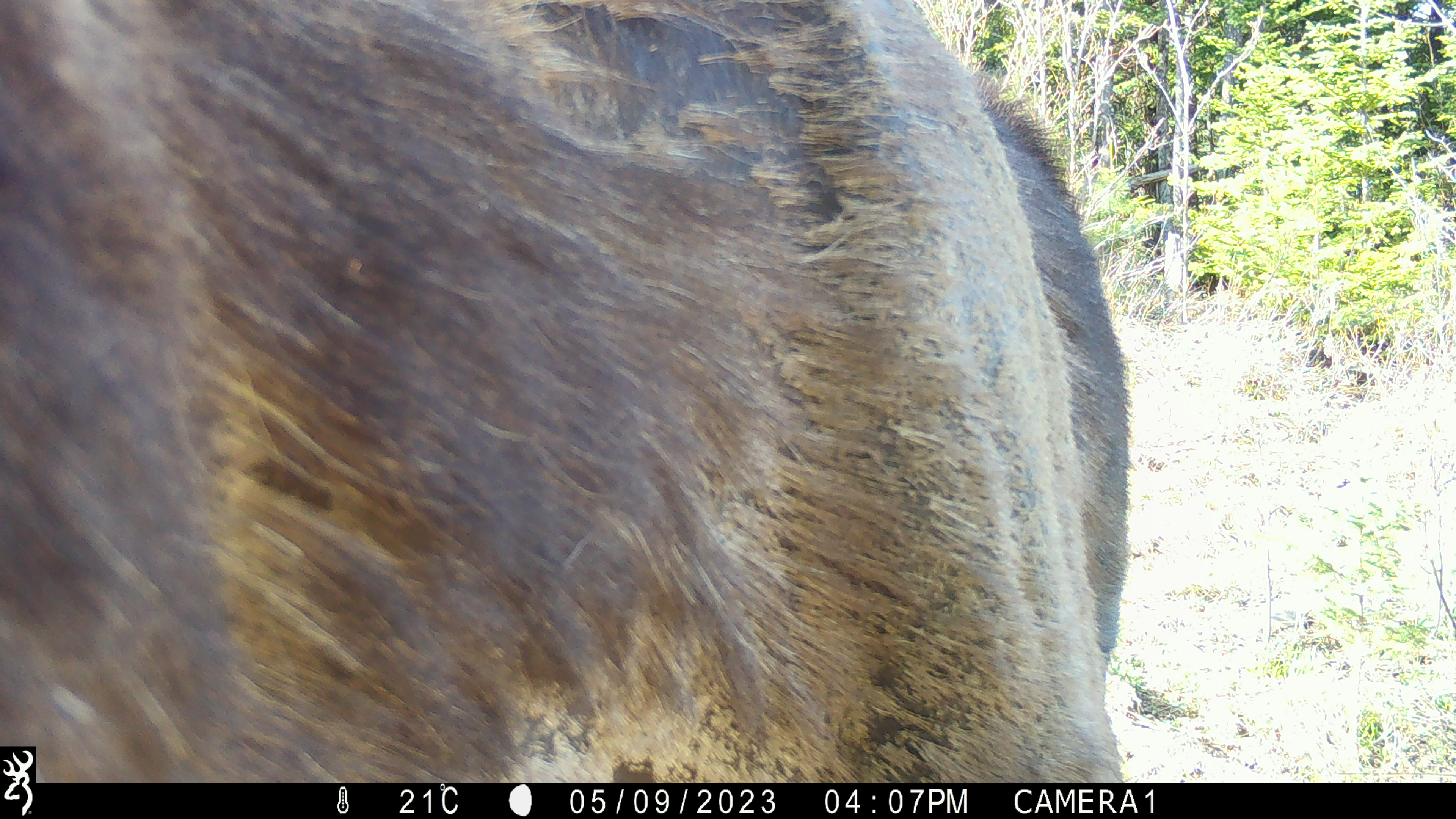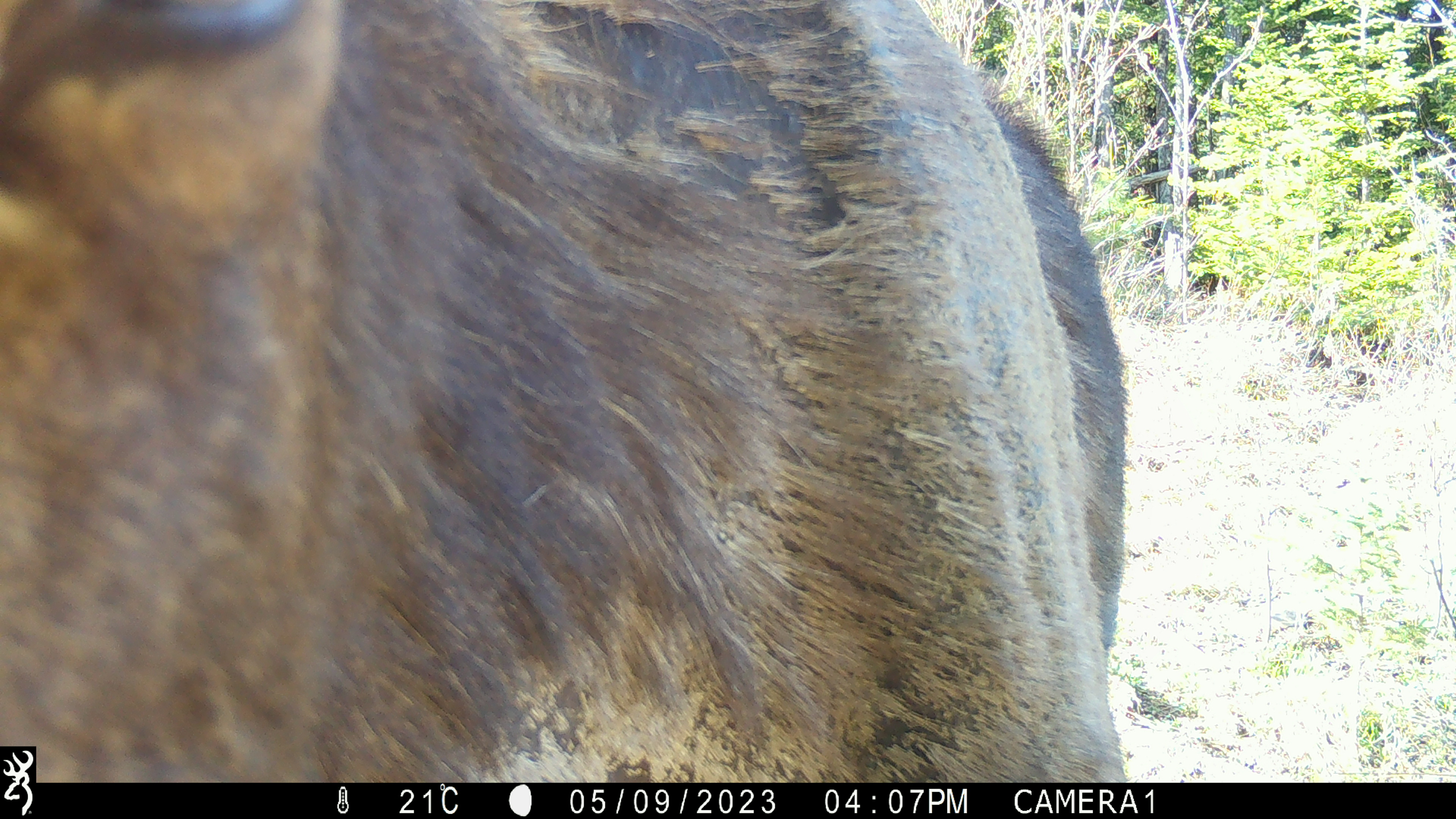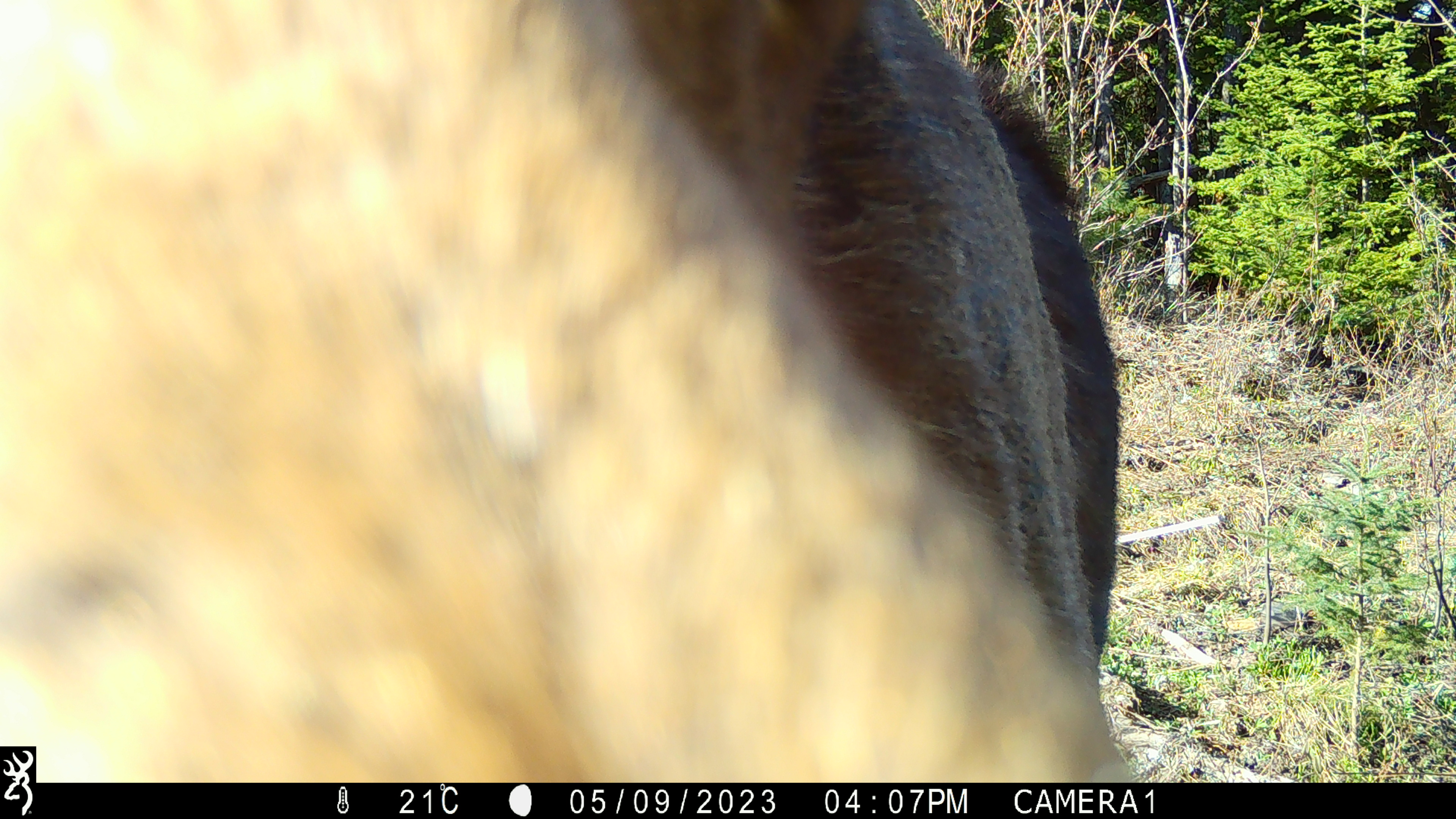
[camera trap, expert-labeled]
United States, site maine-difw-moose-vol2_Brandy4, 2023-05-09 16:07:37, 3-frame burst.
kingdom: Animalia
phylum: Chordata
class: Mammalia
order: Artiodactyla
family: Cervidae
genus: Alces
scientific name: Alces alces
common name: moose